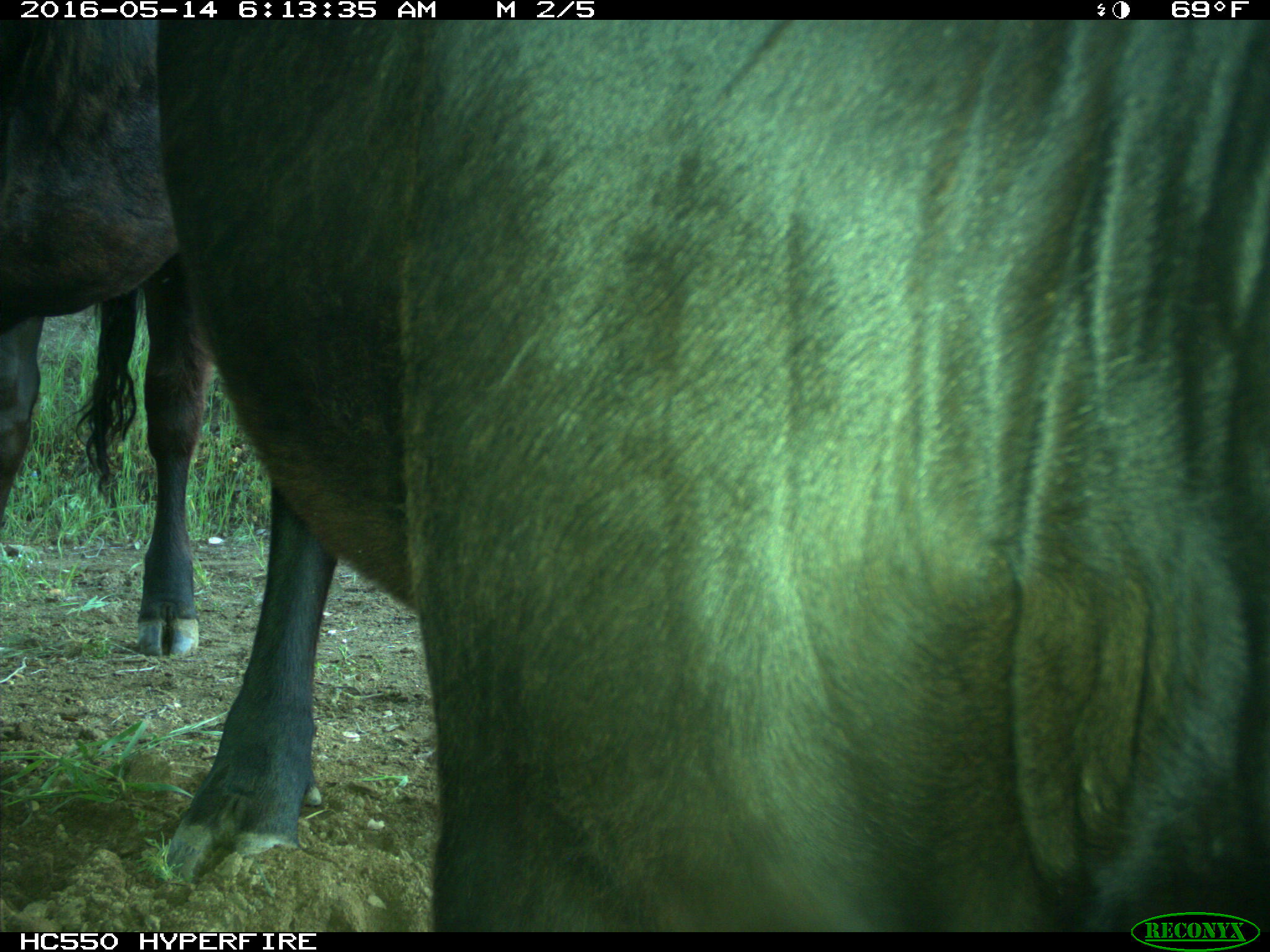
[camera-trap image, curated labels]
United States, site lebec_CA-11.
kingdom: Animalia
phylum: Chordata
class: Mammalia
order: Artiodactyla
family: Bovidae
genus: Bos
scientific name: Bos taurus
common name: domestic cow